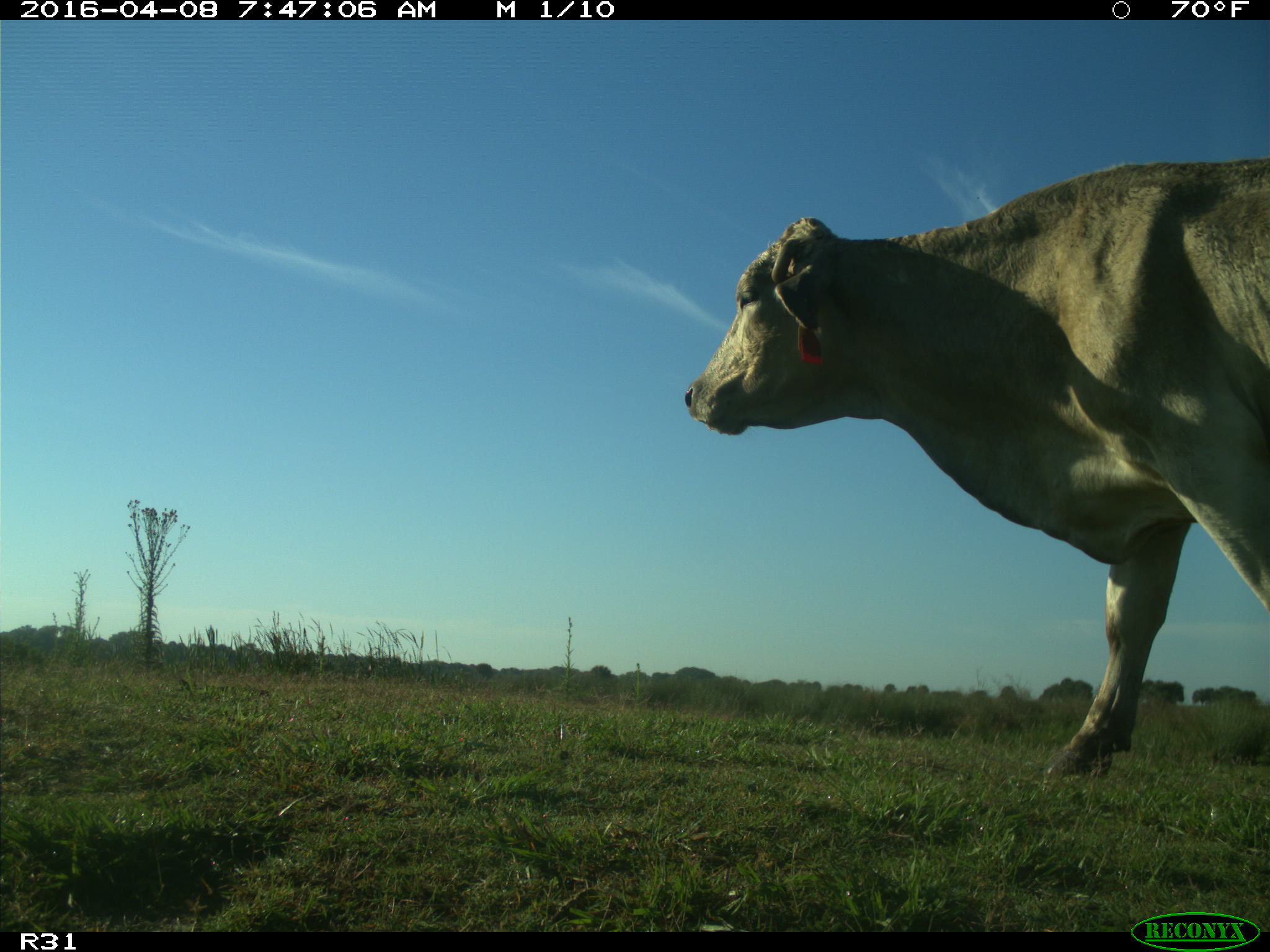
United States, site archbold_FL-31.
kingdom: Animalia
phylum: Chordata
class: Mammalia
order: Artiodactyla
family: Bovidae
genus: Bos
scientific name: Bos taurus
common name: domestic cow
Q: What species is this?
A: Bos taurus (domestic cow).